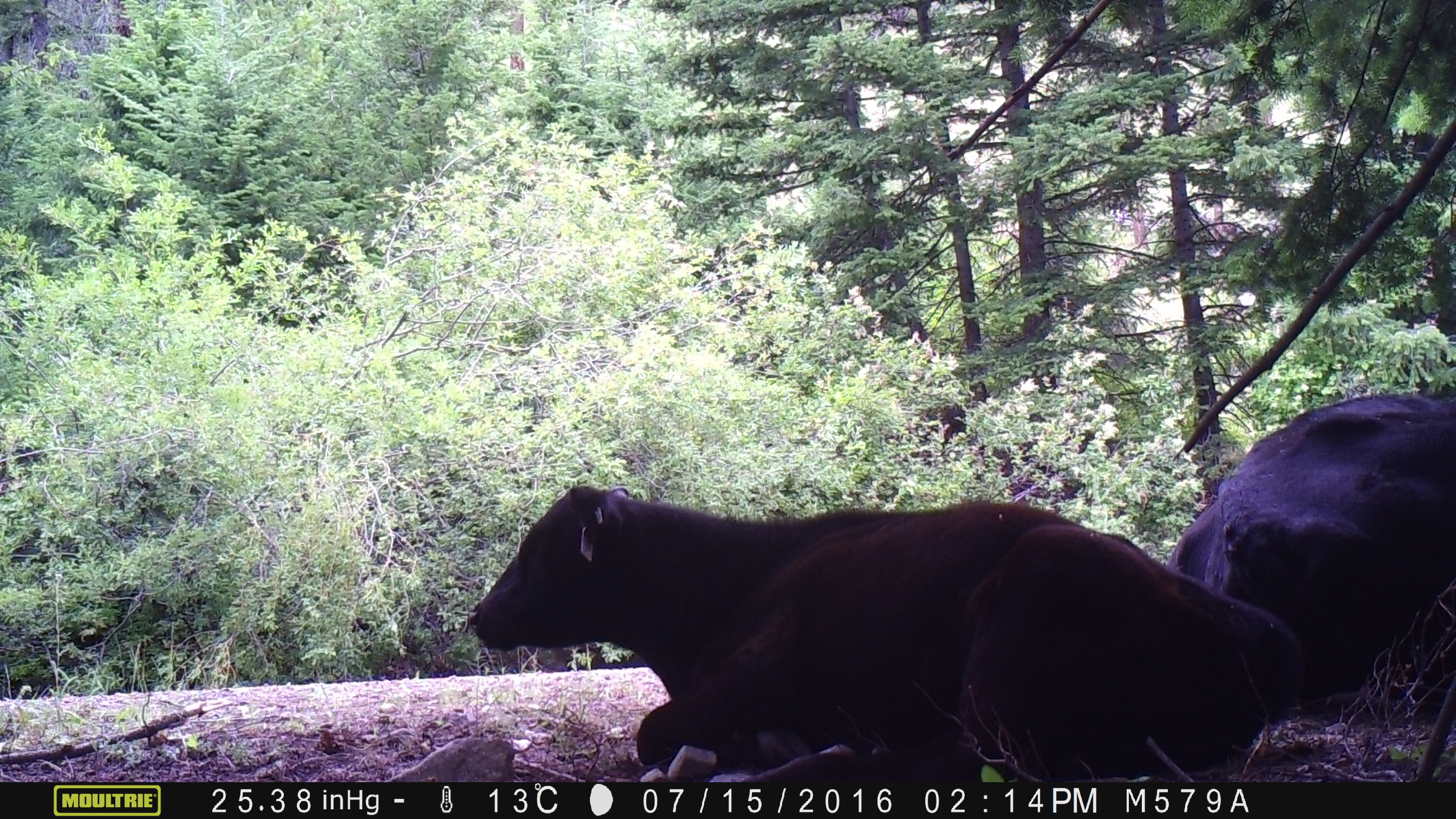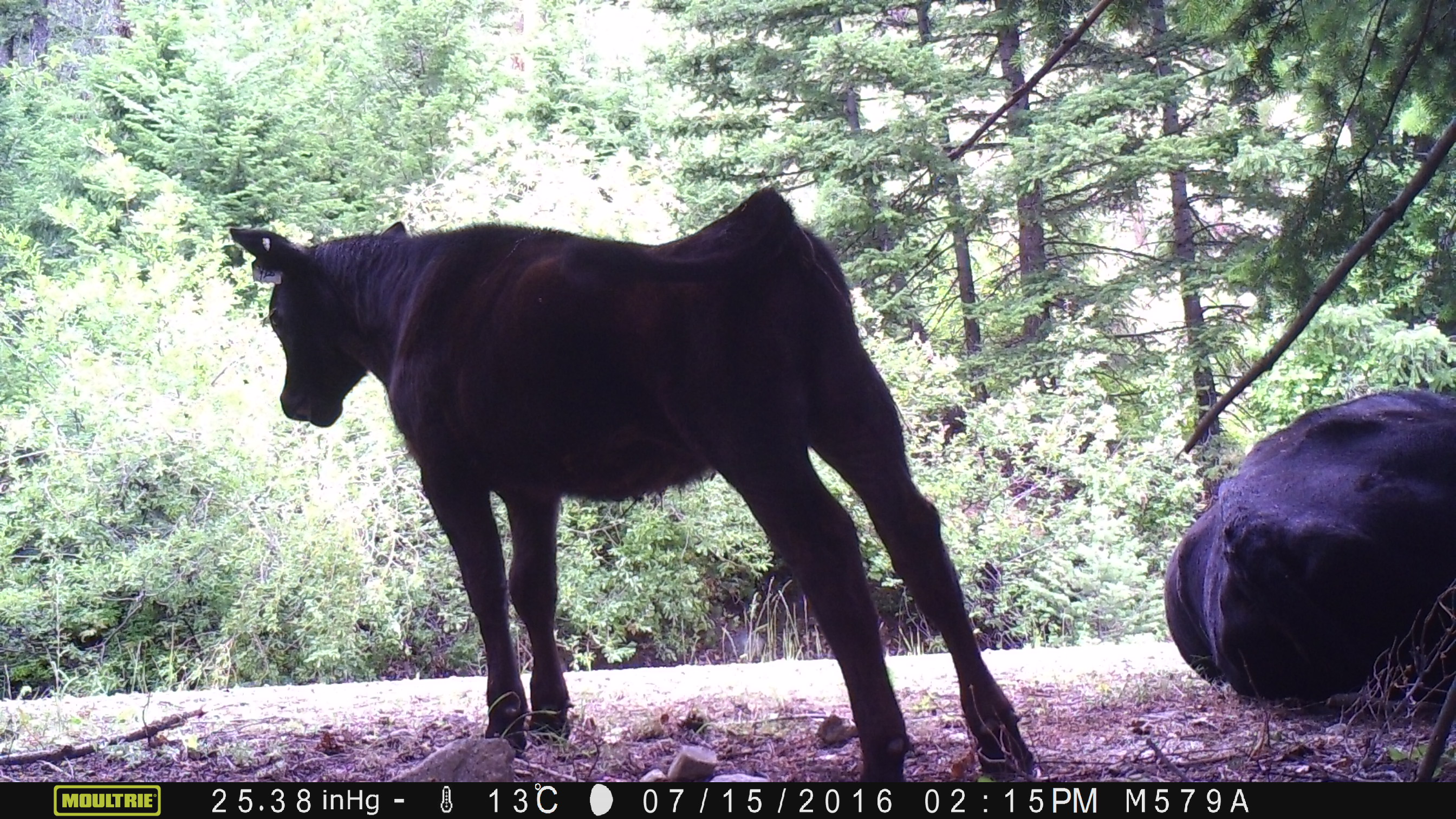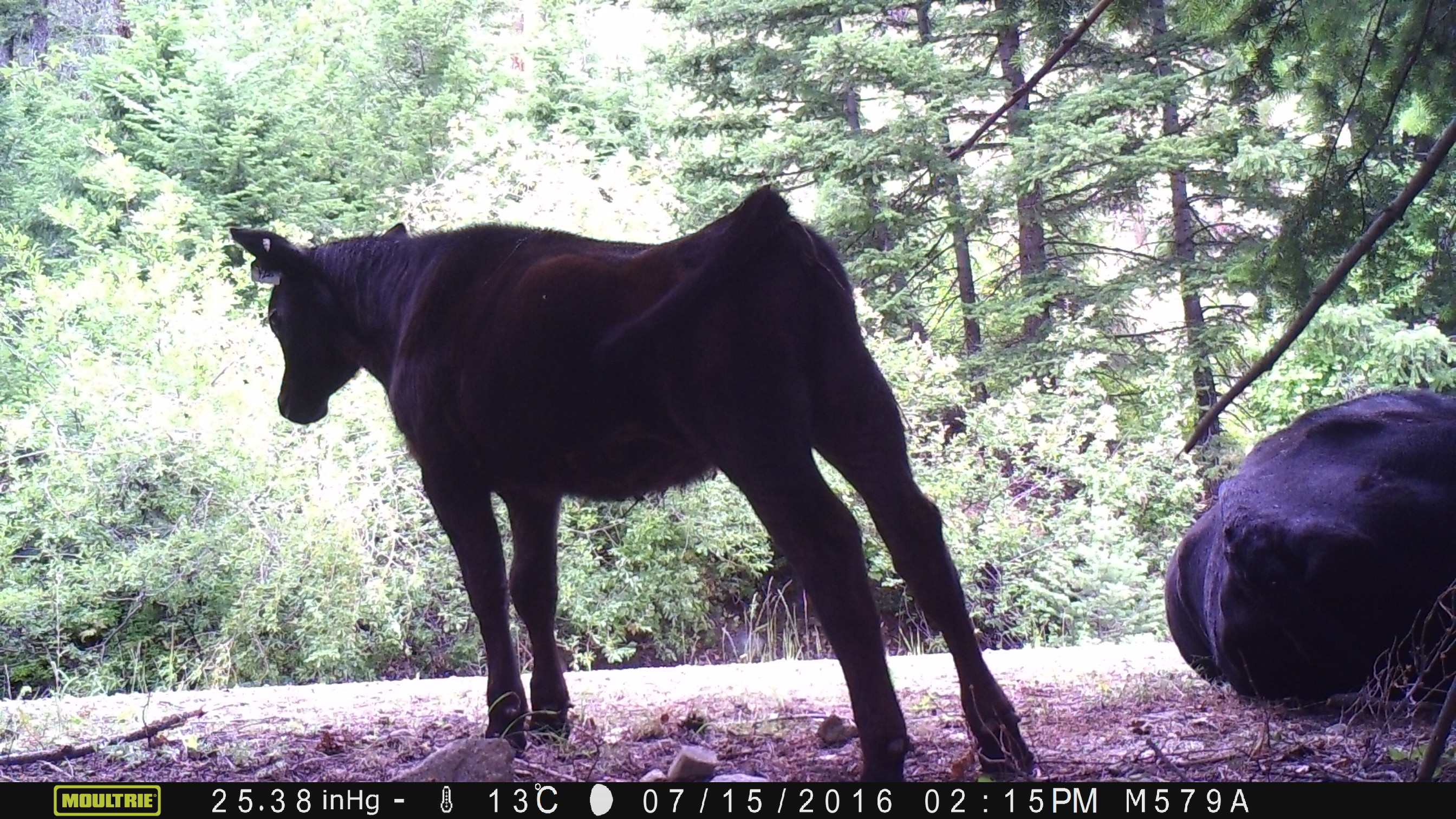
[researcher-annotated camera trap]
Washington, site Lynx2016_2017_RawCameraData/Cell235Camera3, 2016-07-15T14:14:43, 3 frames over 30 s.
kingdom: Animalia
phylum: Chordata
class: Mammalia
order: Artiodactyla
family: Bovidae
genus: Bos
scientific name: Bos taurus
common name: domestic cattle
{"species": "domestic cattle (Bos taurus)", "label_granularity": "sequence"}